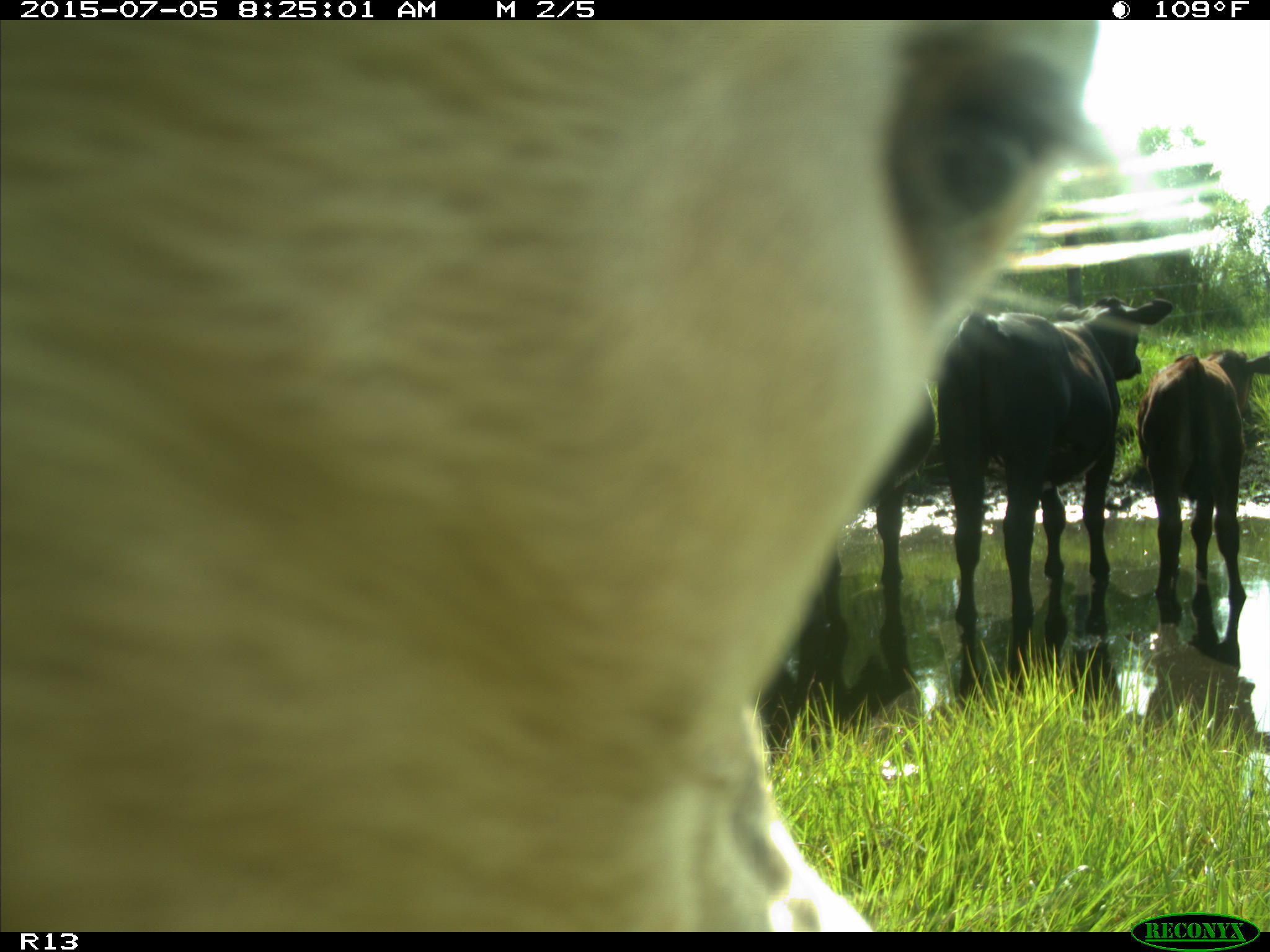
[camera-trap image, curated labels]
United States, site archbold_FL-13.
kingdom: Animalia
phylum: Chordata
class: Mammalia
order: Artiodactyla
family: Bovidae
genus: Bos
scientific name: Bos taurus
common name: domestic cow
Bos taurus (domestic cow).